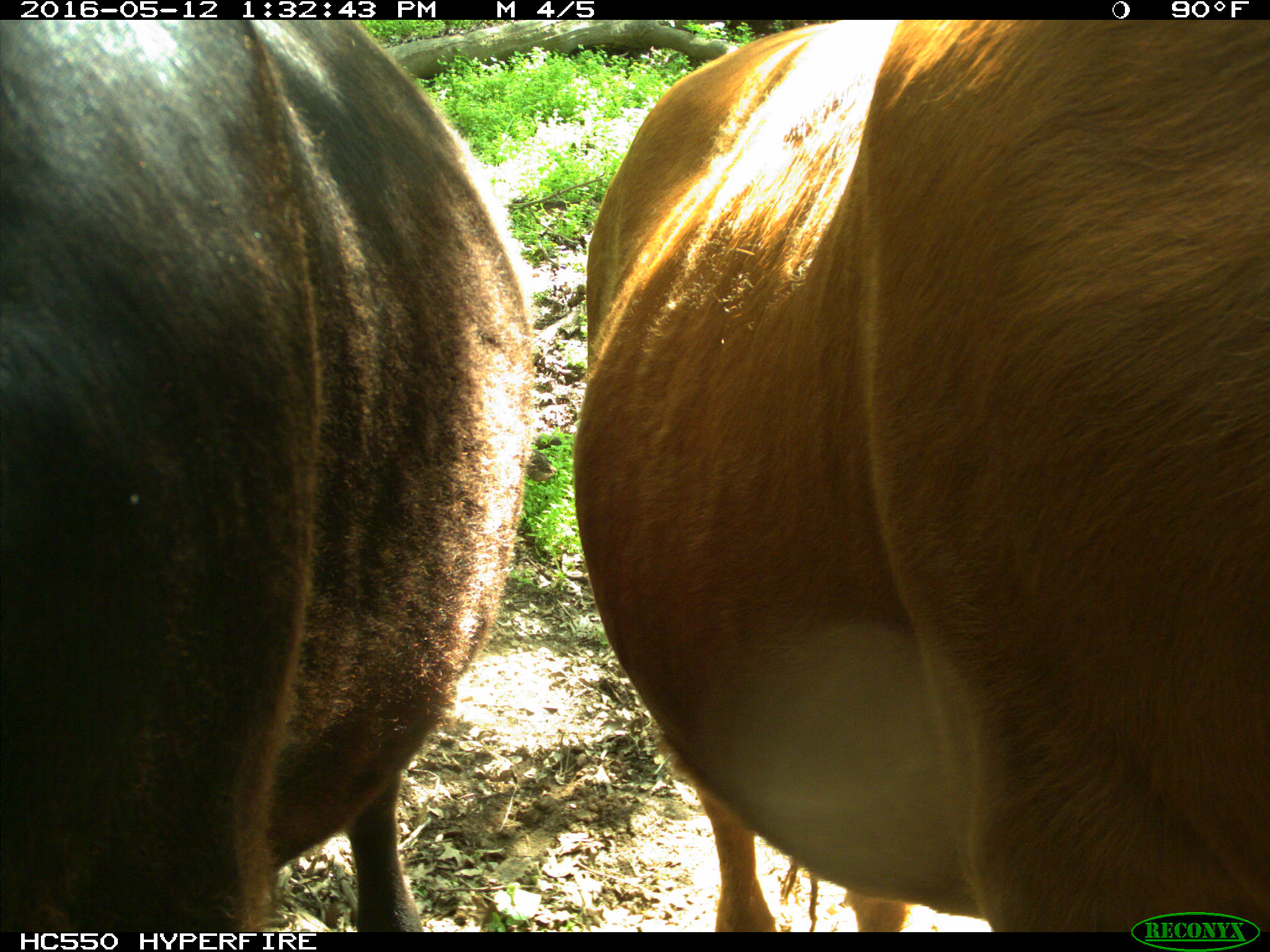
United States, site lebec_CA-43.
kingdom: Animalia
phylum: Chordata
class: Mammalia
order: Artiodactyla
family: Bovidae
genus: Bos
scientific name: Bos taurus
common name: domestic cow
Bos taurus (domestic cow).